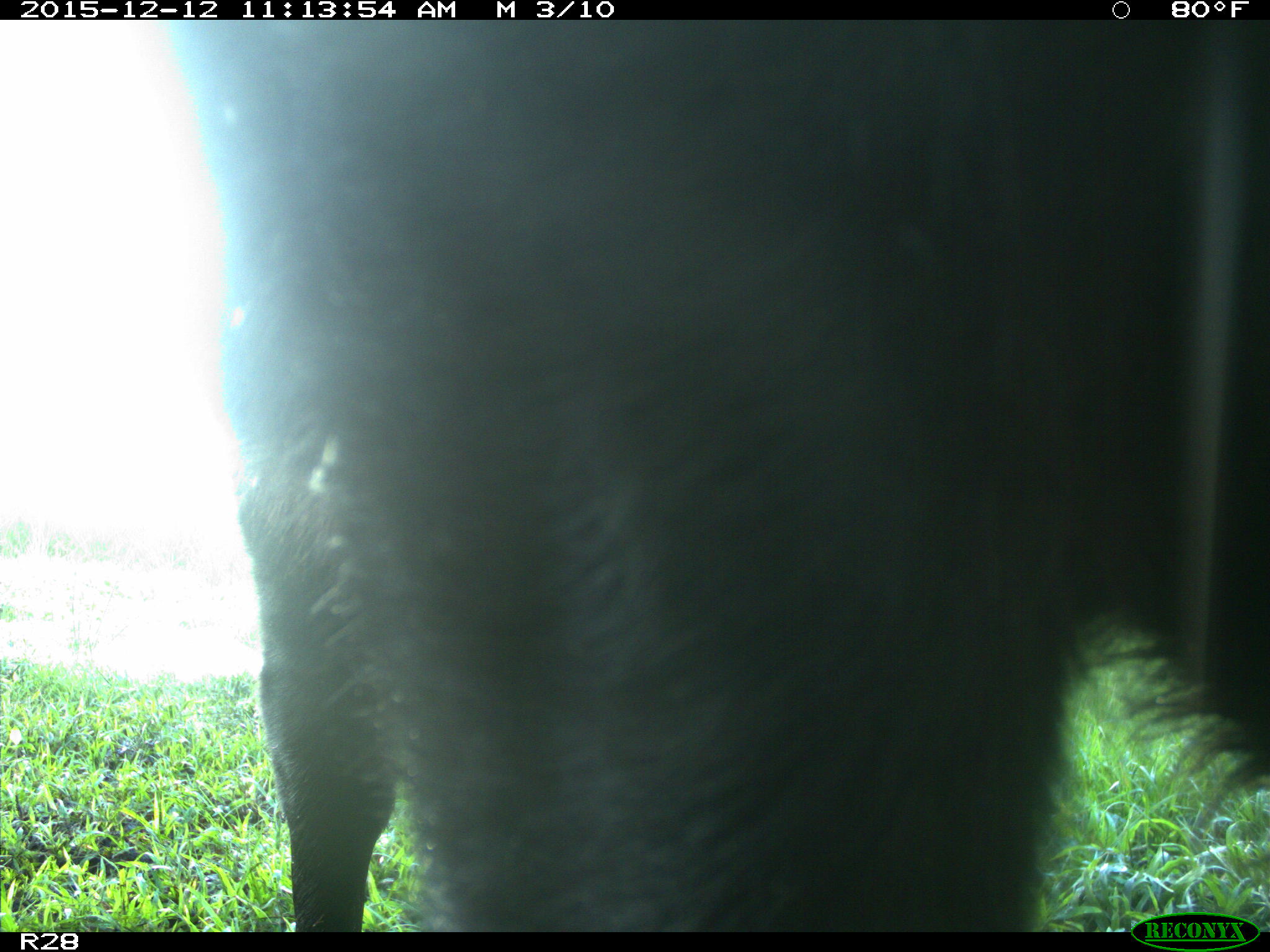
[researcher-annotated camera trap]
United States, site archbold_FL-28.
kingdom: Animalia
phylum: Chordata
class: Mammalia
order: Artiodactyla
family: Bovidae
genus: Bos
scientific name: Bos taurus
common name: domestic cow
Bos taurus (domestic cow).